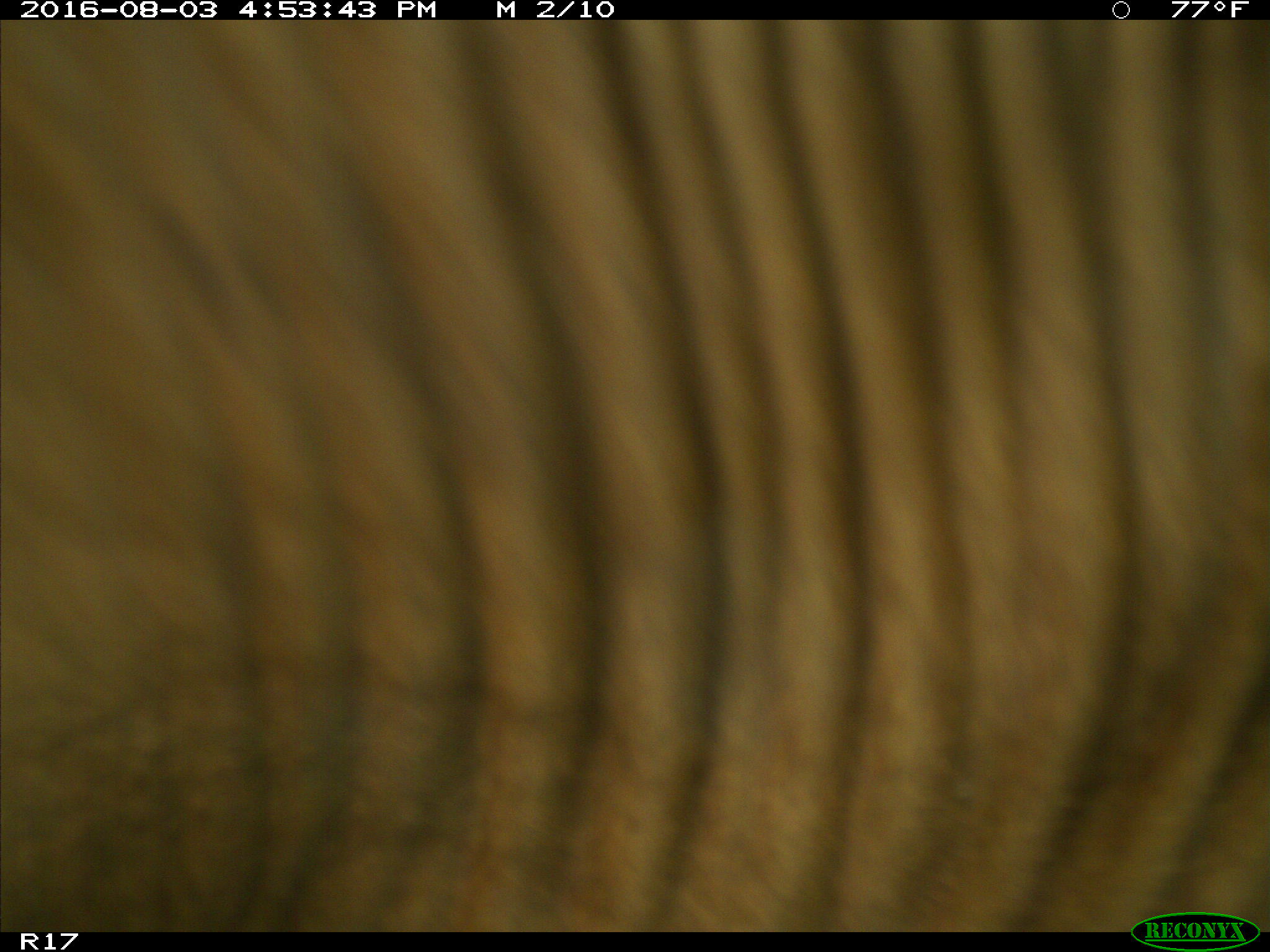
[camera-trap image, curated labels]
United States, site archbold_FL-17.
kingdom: Animalia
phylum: Chordata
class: Mammalia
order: Artiodactyla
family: Bovidae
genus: Bos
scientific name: Bos taurus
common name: domestic cow